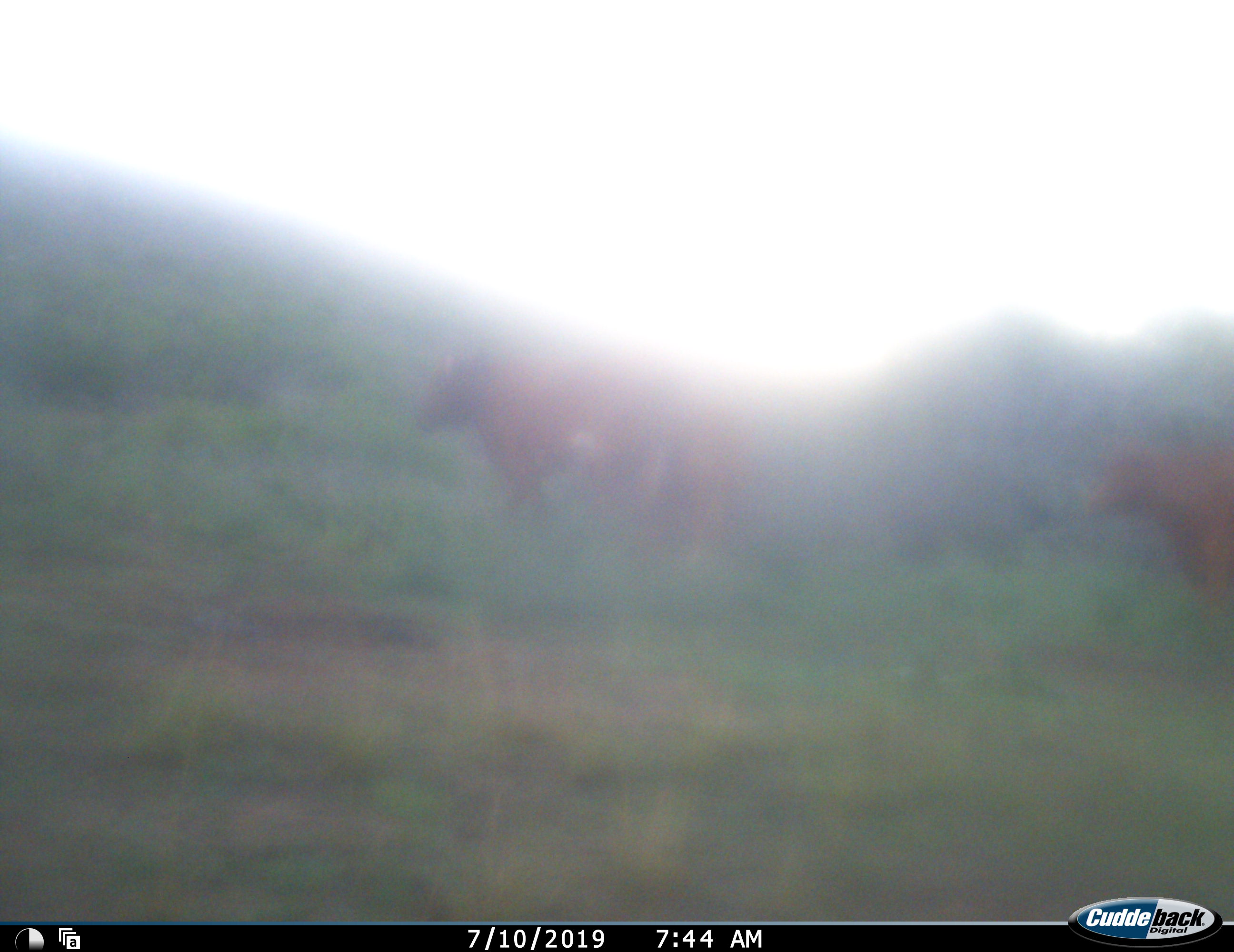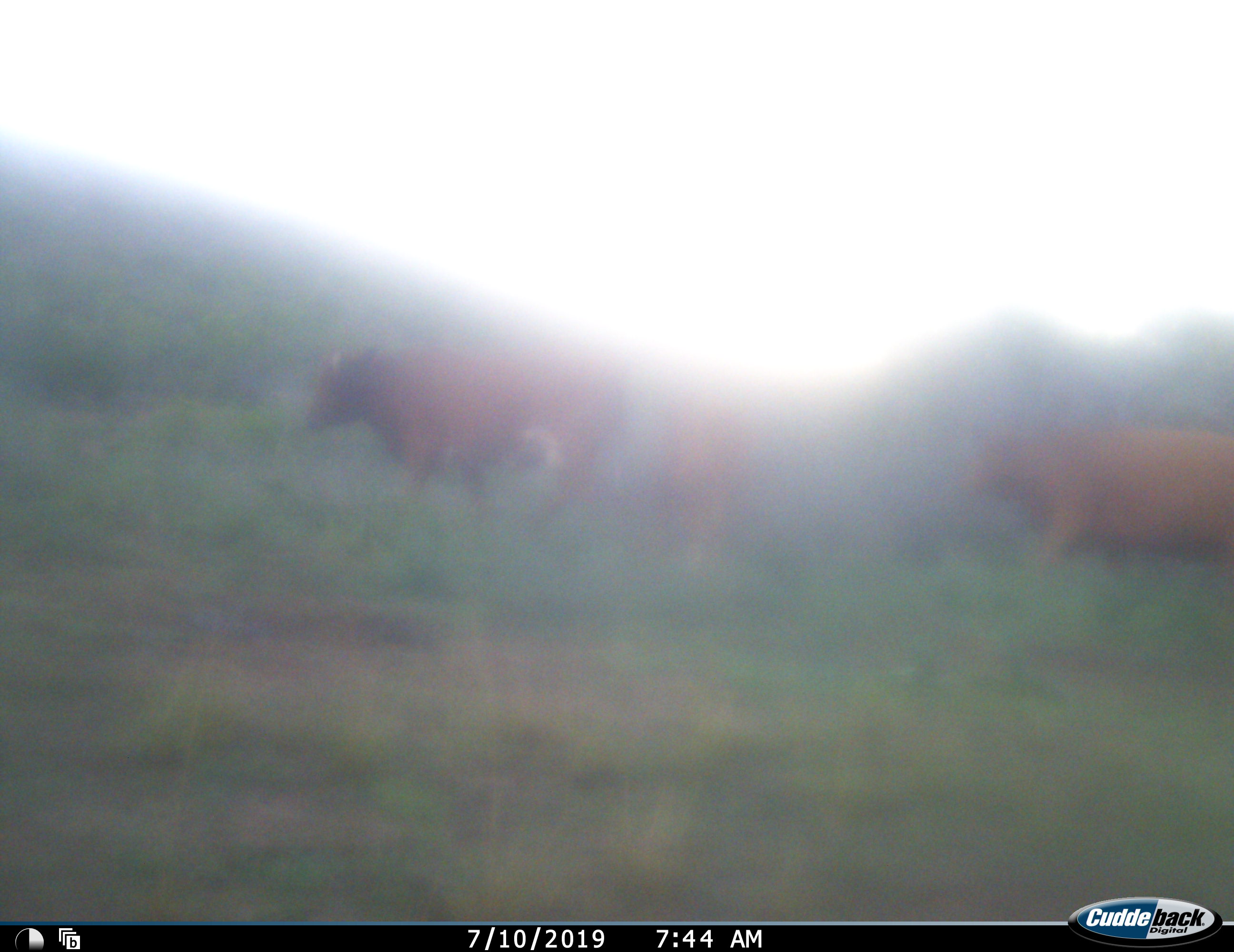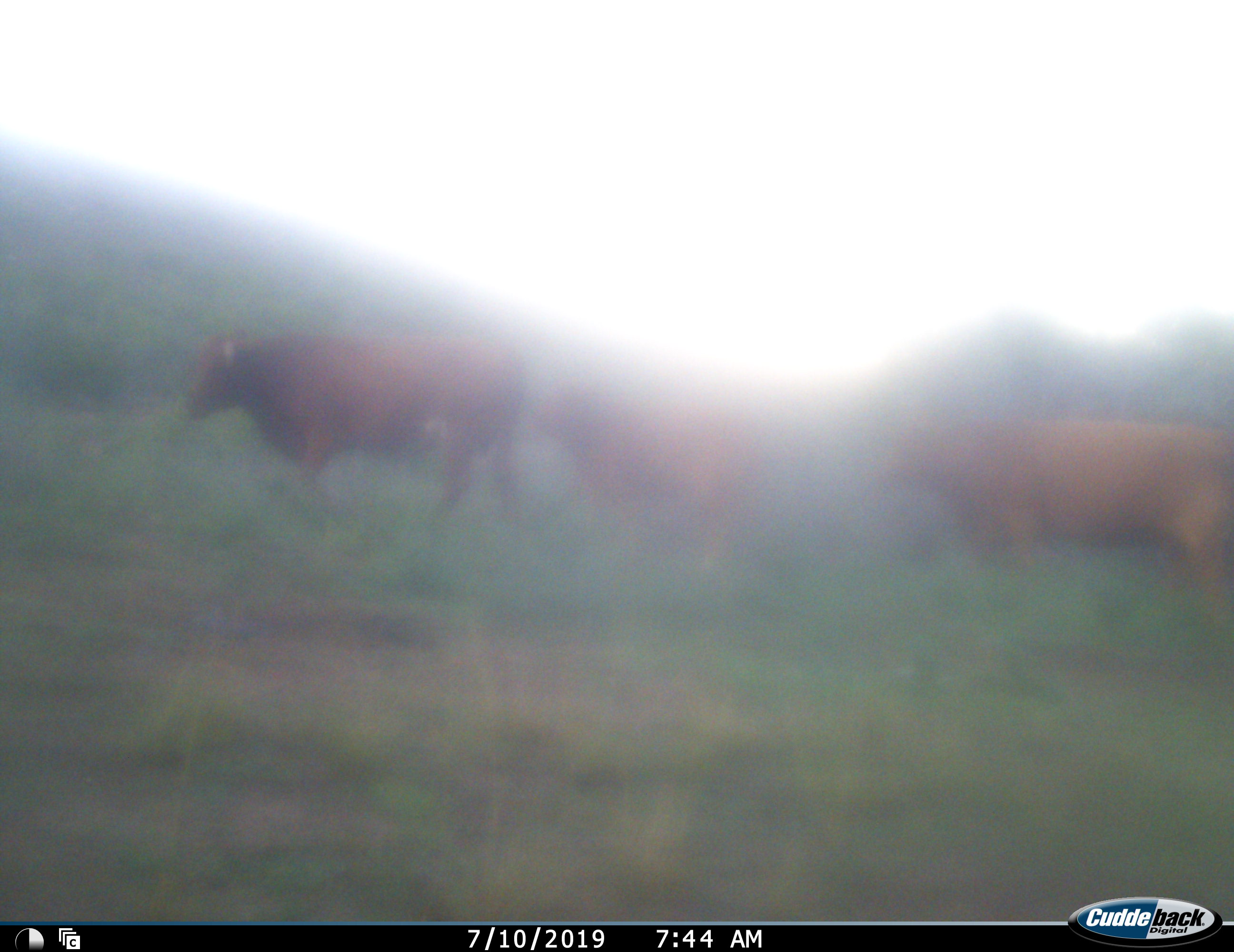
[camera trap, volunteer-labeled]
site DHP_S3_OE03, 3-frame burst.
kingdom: Animalia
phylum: Chordata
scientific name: Vertebrata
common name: domestic animal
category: domesticanimal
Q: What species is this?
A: Domesticanimal (domestic animal) (Vertebrata).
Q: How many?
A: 3.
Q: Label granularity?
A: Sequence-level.